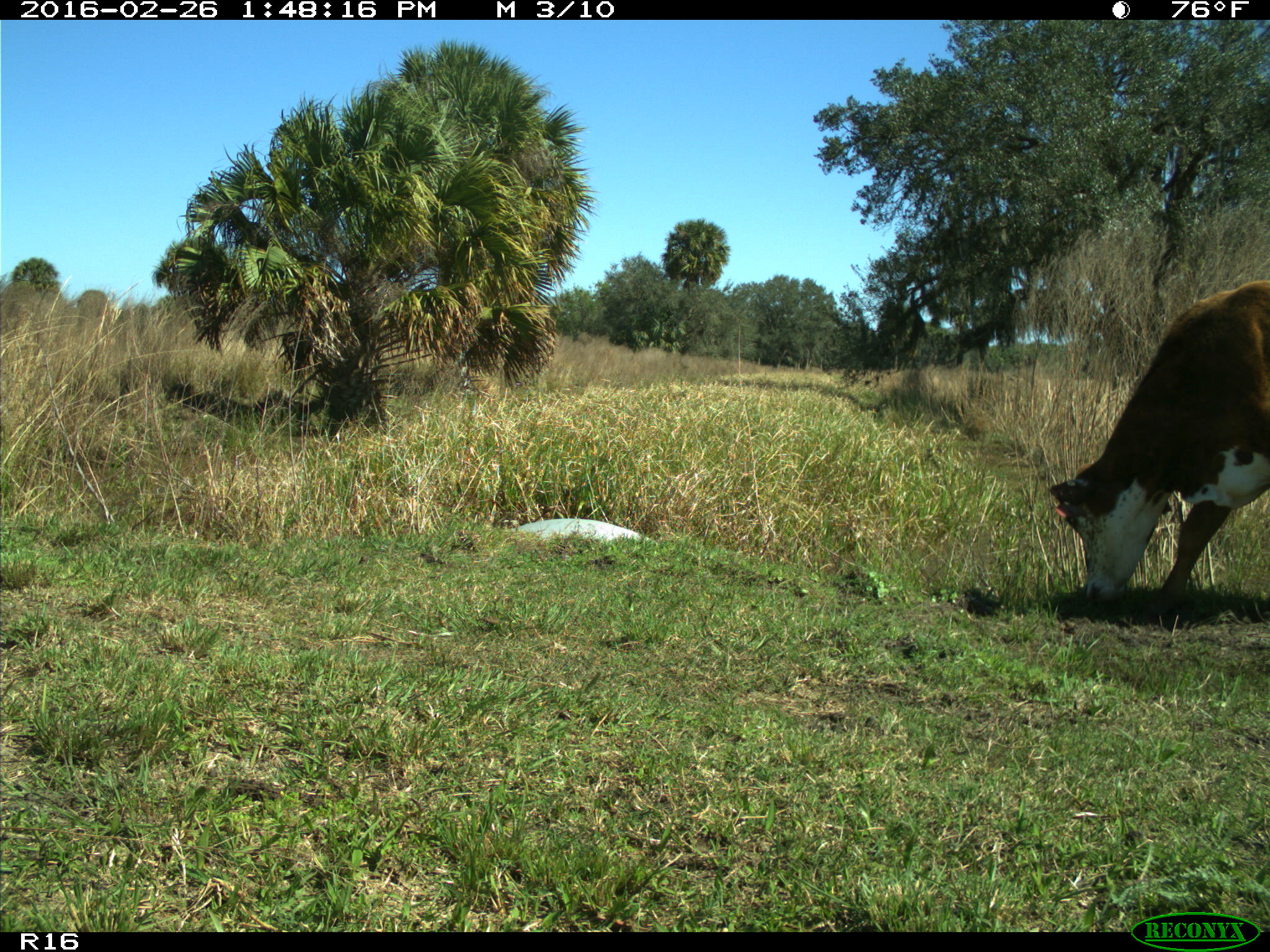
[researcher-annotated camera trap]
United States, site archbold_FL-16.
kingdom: Animalia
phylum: Chordata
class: Mammalia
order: Artiodactyla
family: Bovidae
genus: Bos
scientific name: Bos taurus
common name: domestic cow